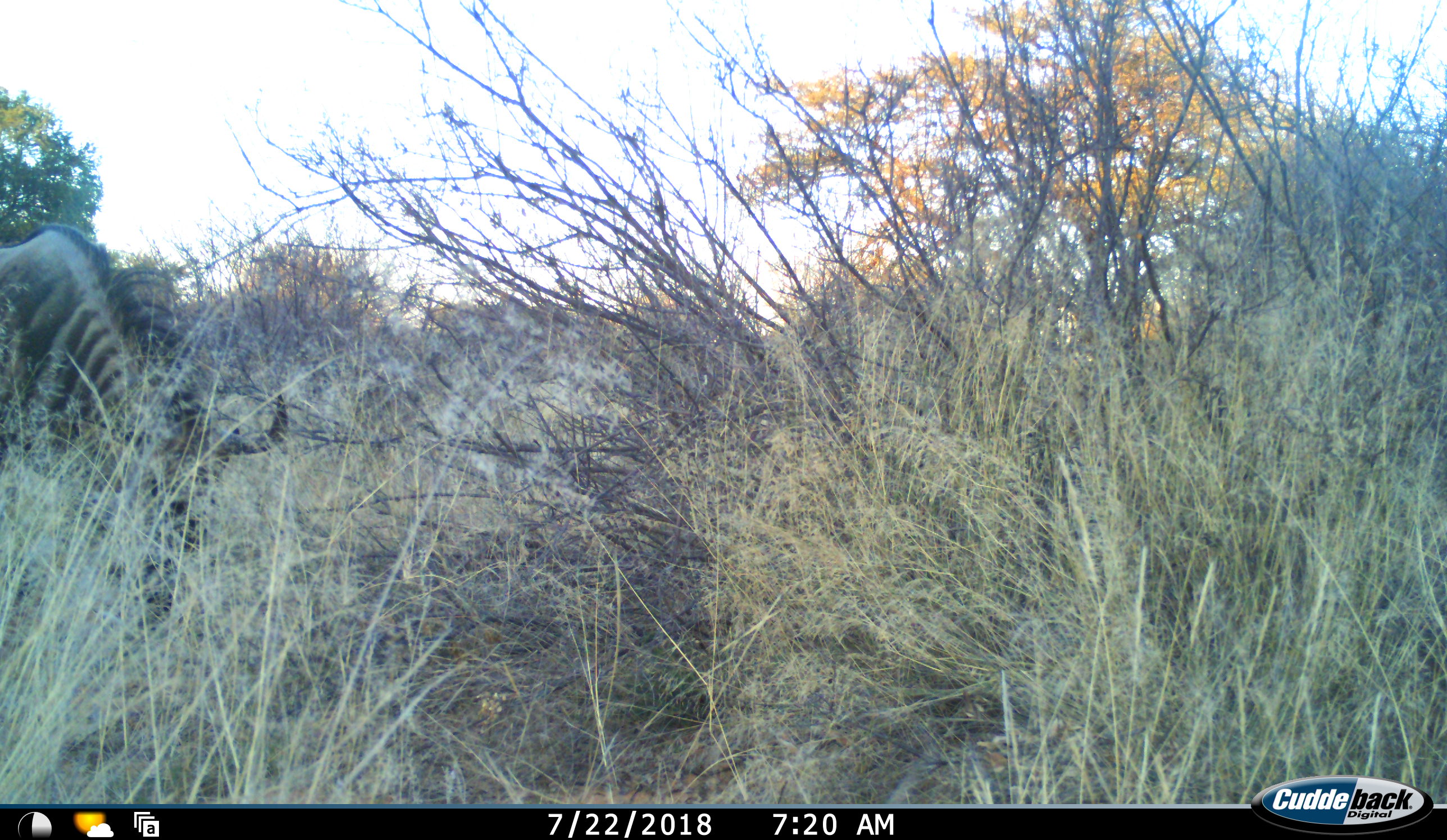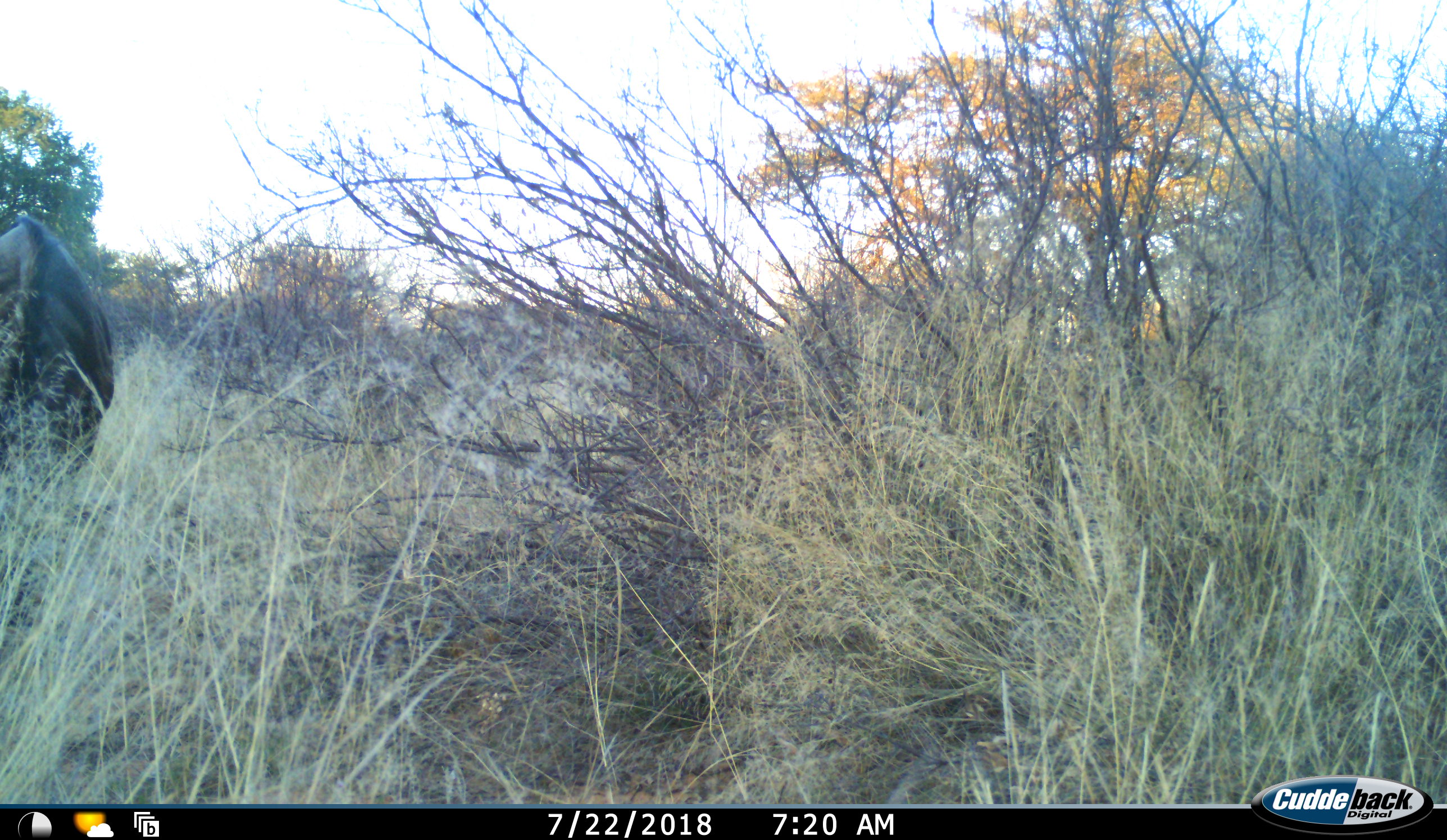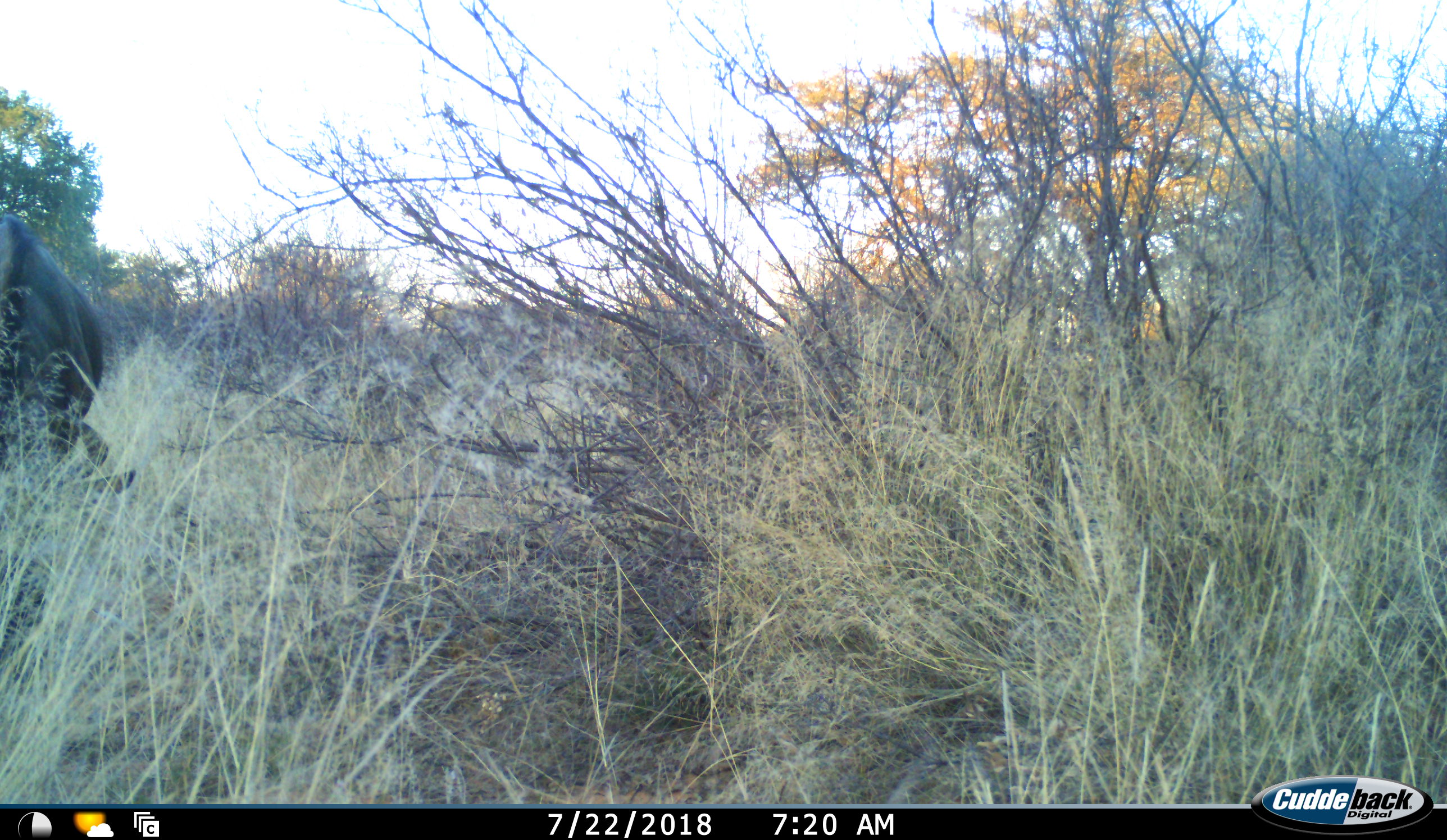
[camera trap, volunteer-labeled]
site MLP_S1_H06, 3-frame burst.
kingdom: Animalia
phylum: Chordata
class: Mammalia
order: Artiodactyla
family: Bovidae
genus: Connochaetes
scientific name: Connochaetes taurinus taurinus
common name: blue wildebeest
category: wildebeestblue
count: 1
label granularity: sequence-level